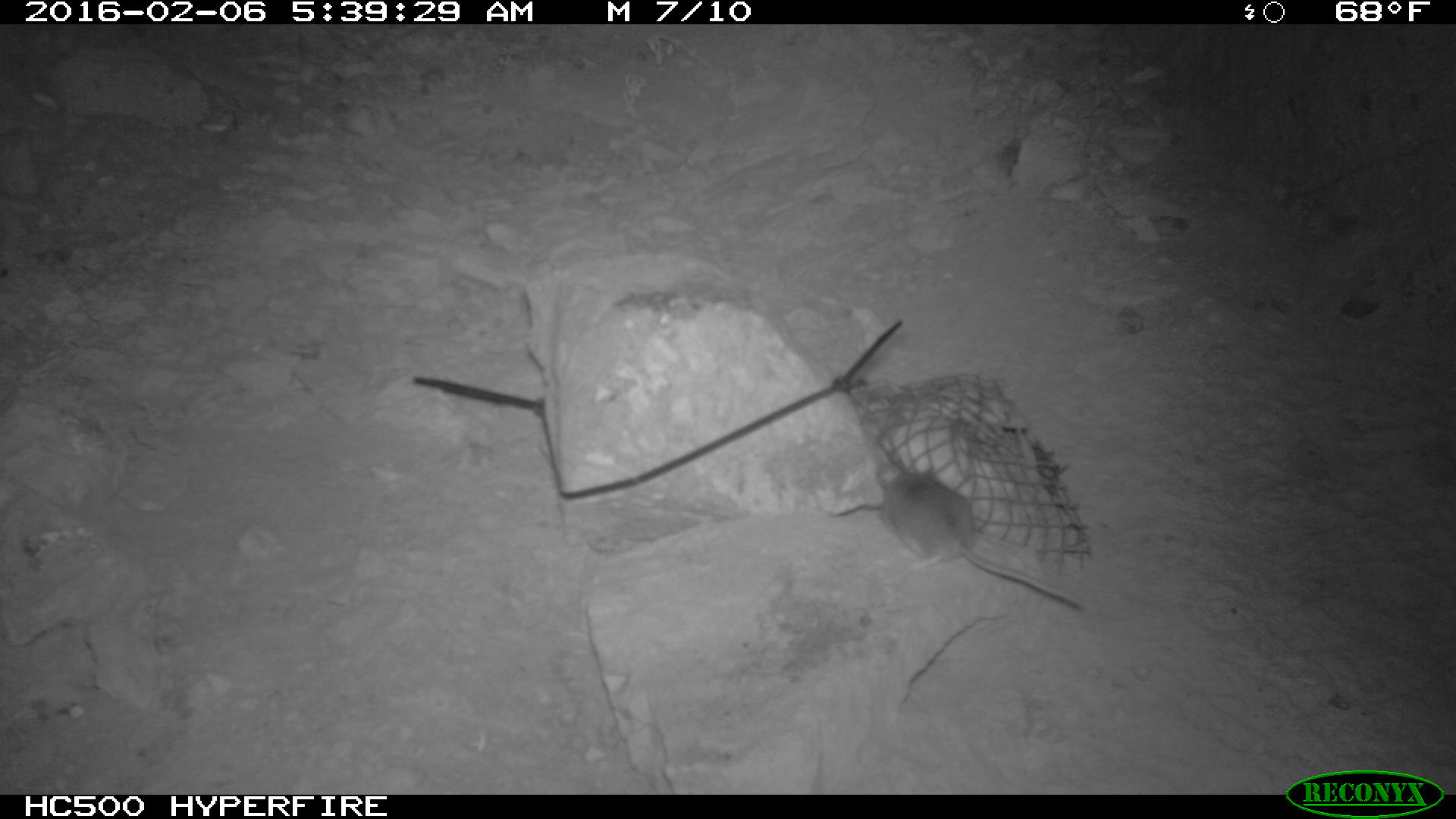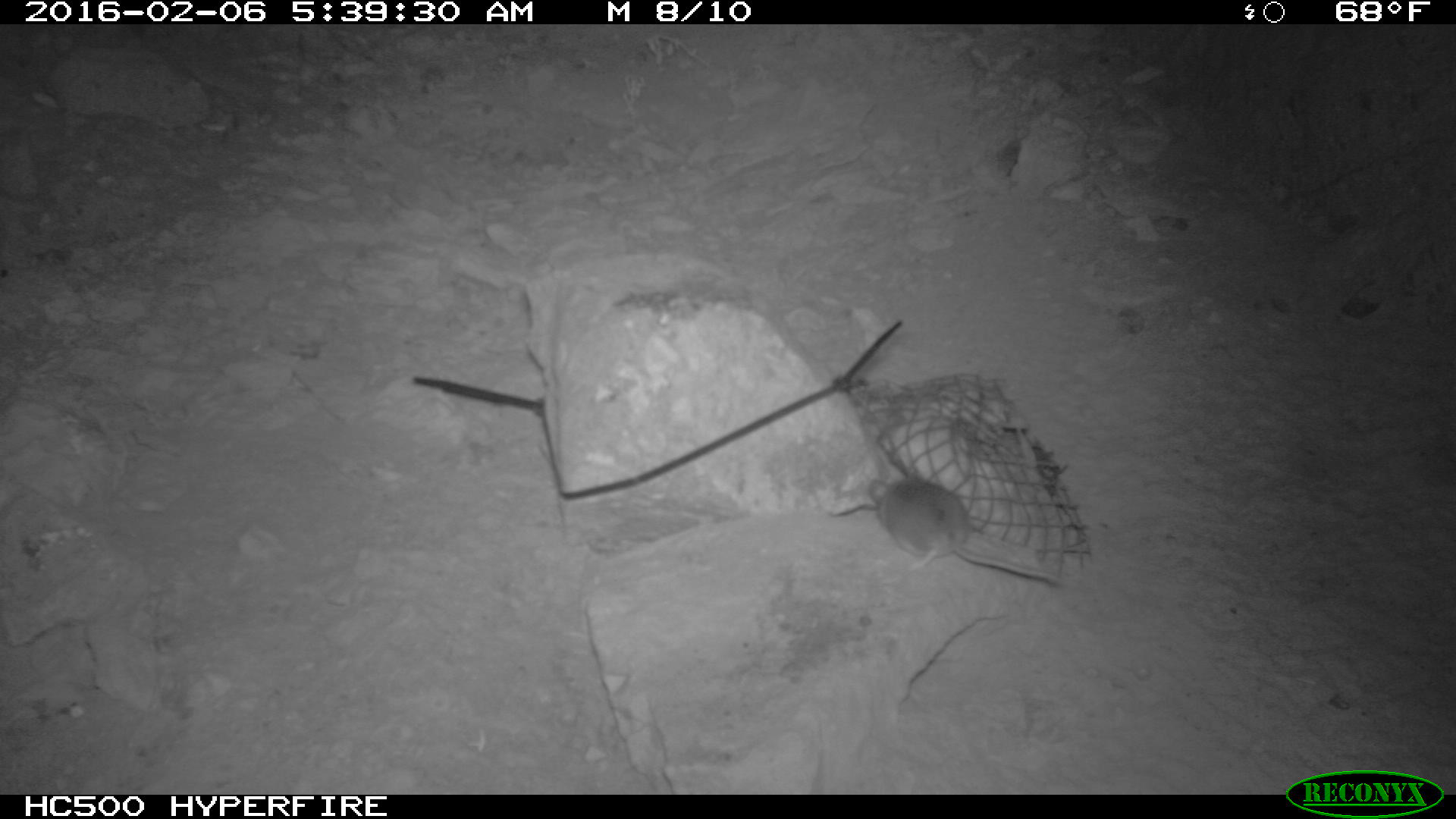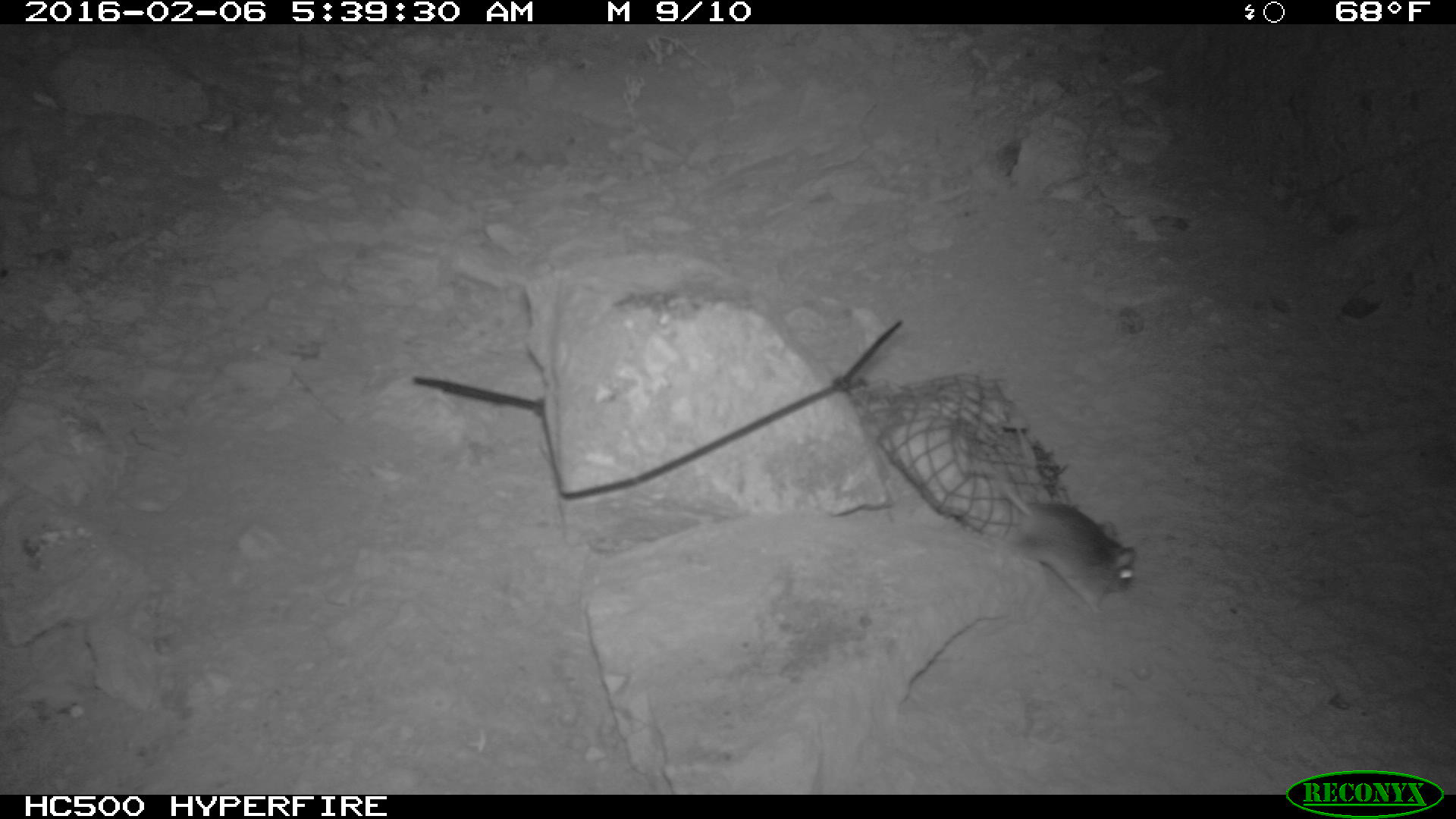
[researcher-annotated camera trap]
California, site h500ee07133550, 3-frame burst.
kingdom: Animalia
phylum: Chordata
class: Mammalia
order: Rodentia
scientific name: Rodentia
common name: rodent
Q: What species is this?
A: Rodent (Rodentia).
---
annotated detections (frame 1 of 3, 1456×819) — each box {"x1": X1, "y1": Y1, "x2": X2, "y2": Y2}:
rodent: {"x1": 871, "y1": 441, "x2": 1081, "y2": 610}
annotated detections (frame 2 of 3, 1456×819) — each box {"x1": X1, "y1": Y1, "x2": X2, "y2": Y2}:
rodent: {"x1": 868, "y1": 466, "x2": 1061, "y2": 582}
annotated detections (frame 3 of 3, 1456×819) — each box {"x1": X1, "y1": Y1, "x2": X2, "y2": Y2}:
rodent: {"x1": 999, "y1": 477, "x2": 1137, "y2": 613}